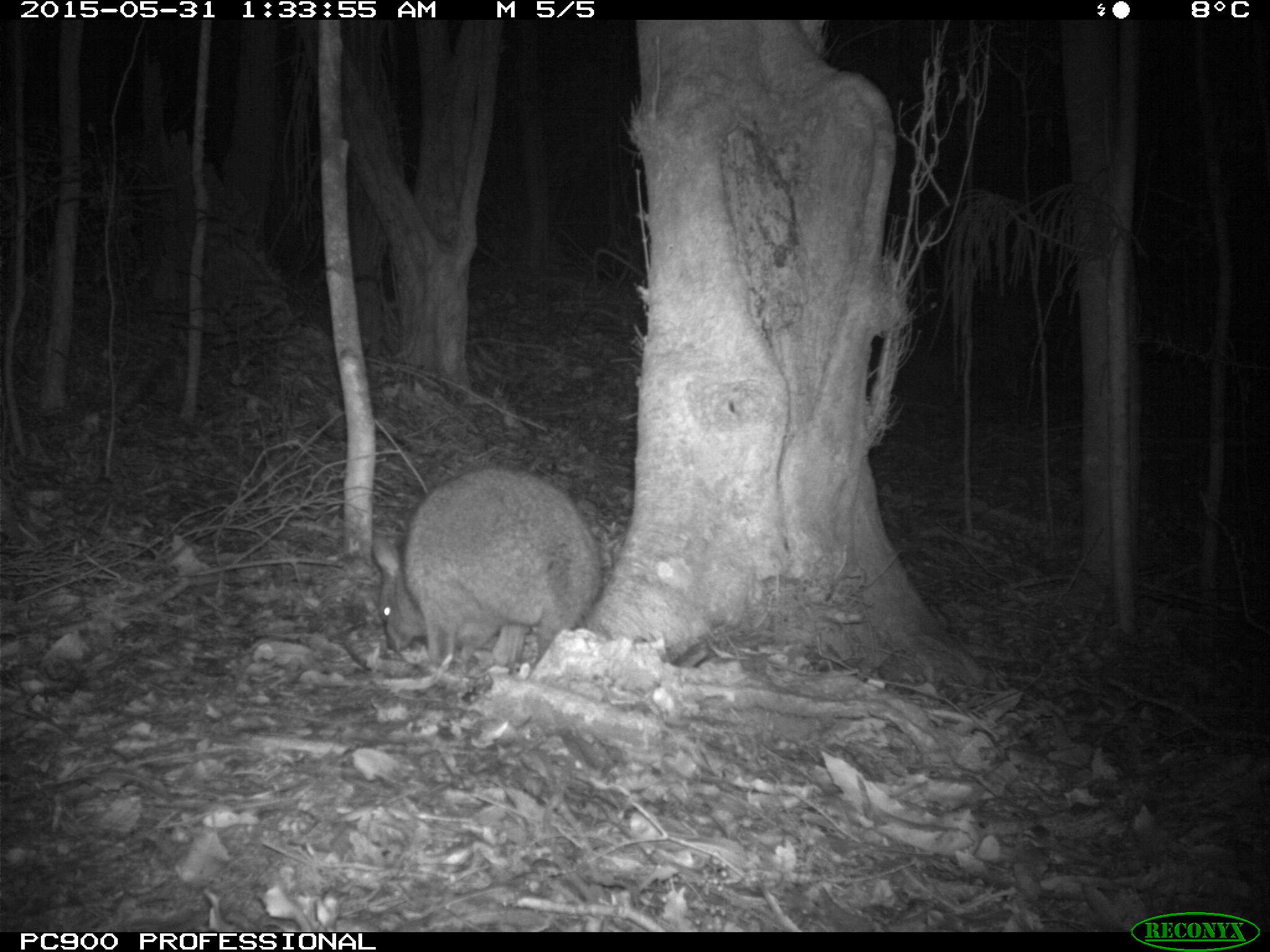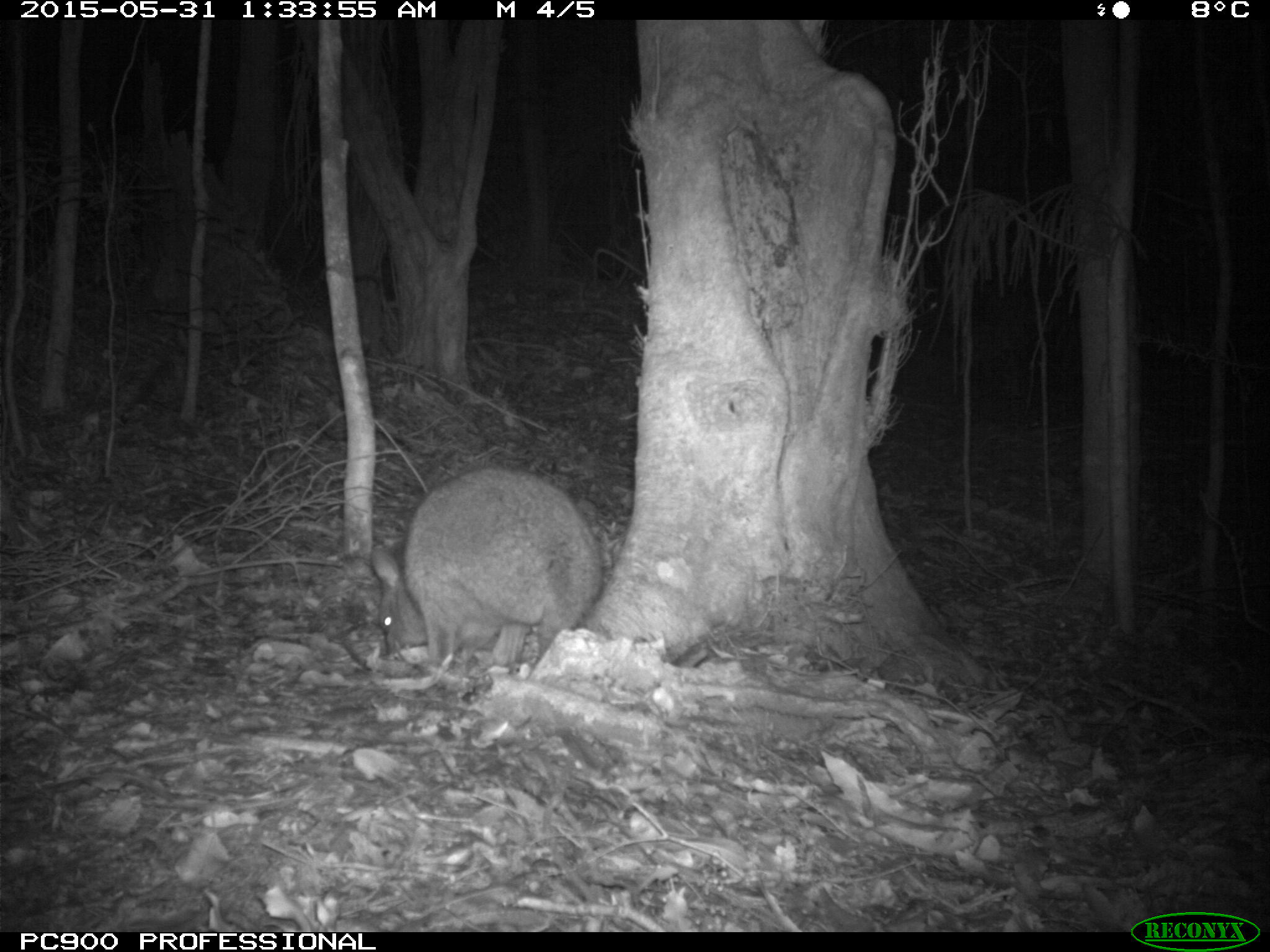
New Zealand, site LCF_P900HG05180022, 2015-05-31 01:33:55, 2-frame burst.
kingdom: Animalia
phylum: Chordata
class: Mammalia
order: Diprotodontia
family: Macropodidae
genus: Notamacropus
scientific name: Notamacropus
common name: wallaby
Wallaby (Notamacropus).